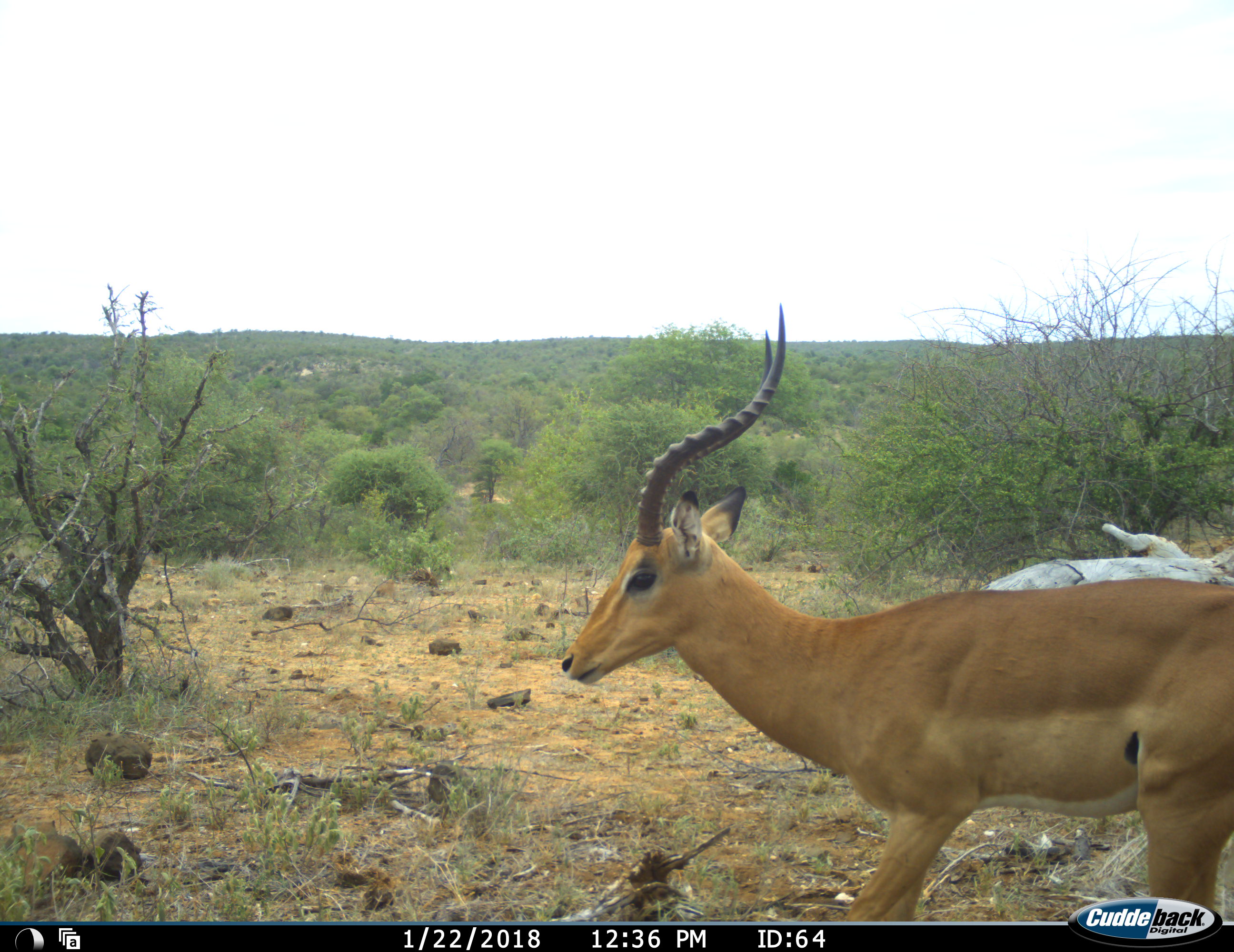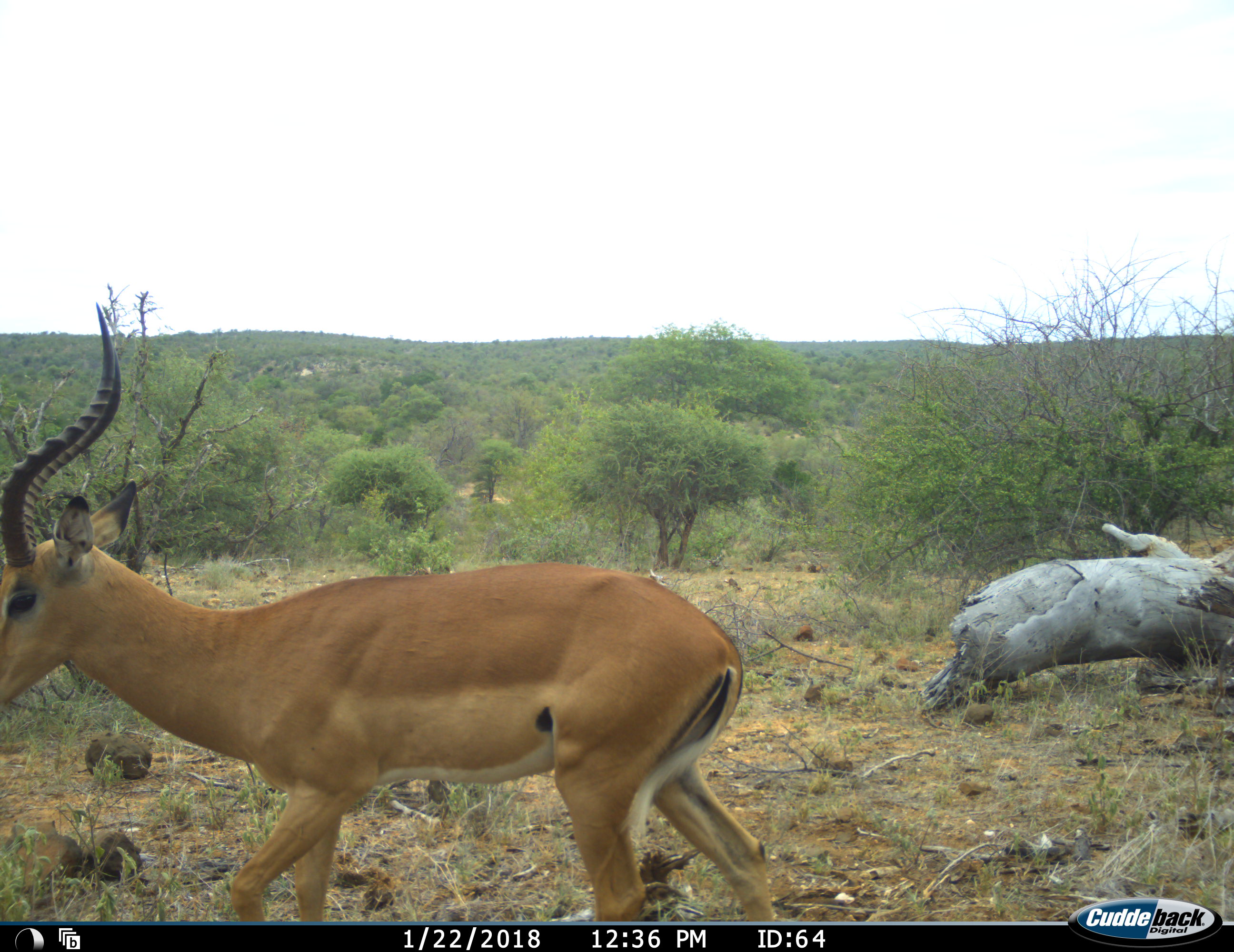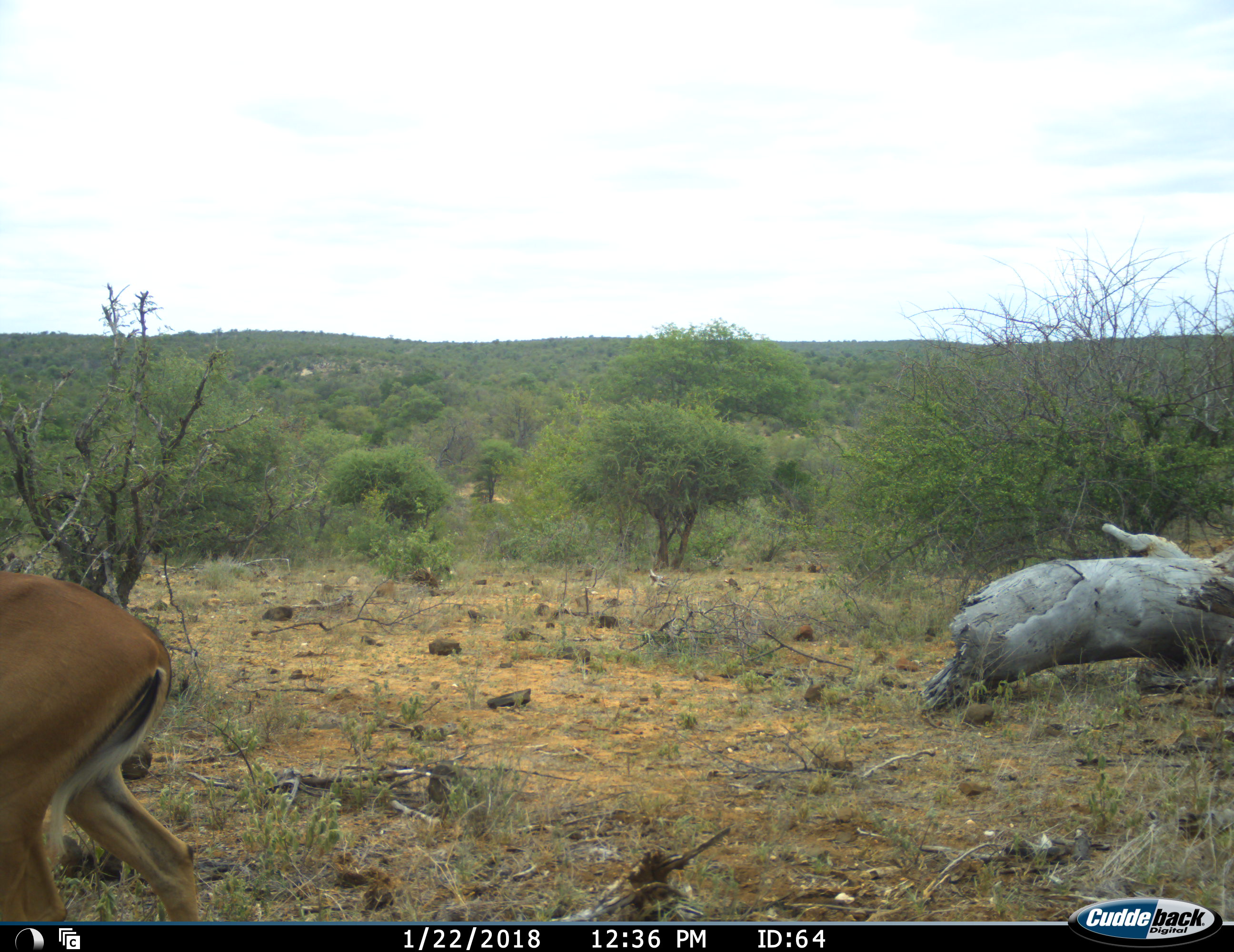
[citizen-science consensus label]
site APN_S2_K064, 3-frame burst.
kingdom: Animalia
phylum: Chordata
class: Mammalia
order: Artiodactyla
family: Bovidae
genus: Aepyceros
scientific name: Aepyceros melampus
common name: impala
Impala (Aepyceros melampus), count 1. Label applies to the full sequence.